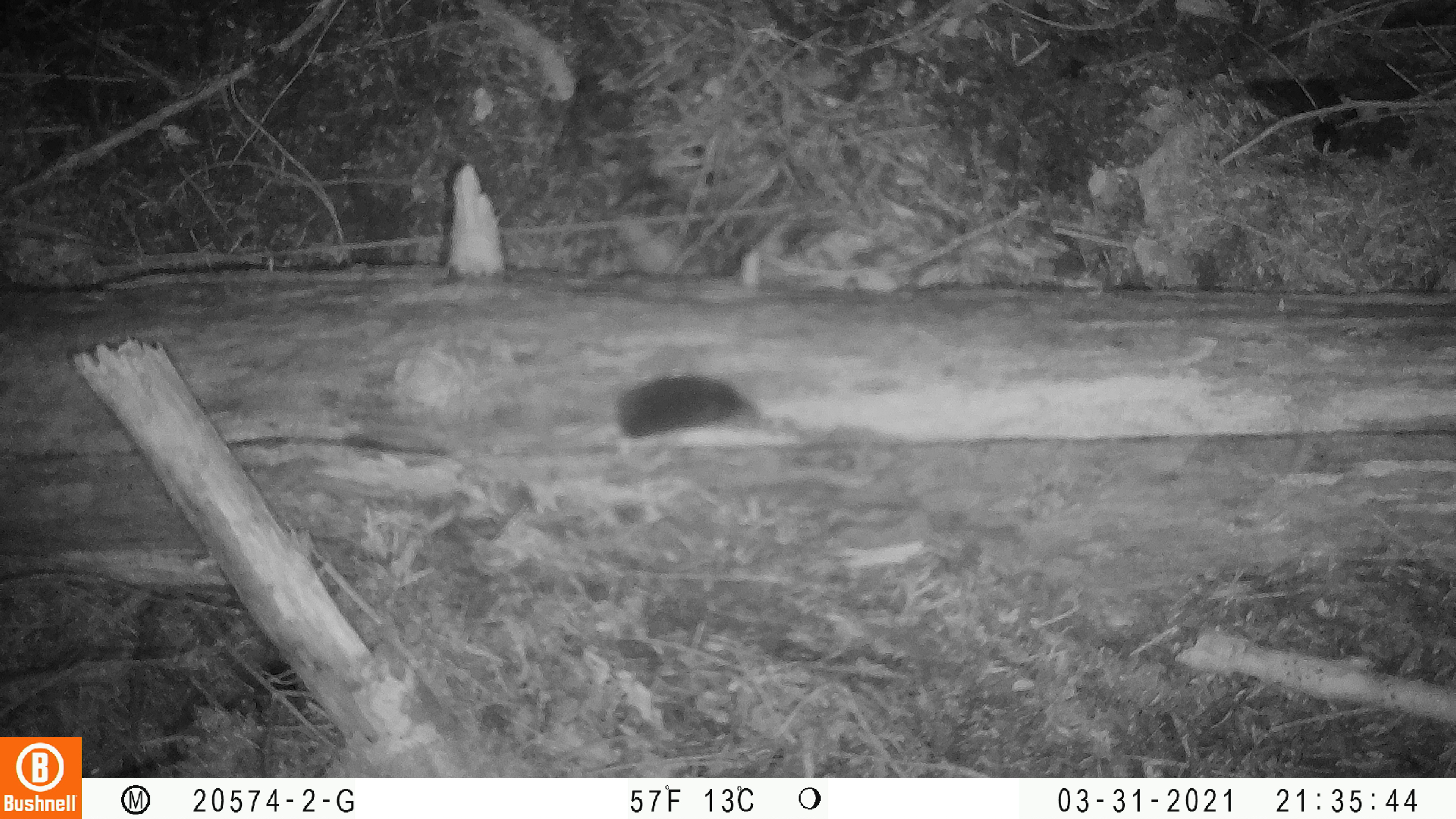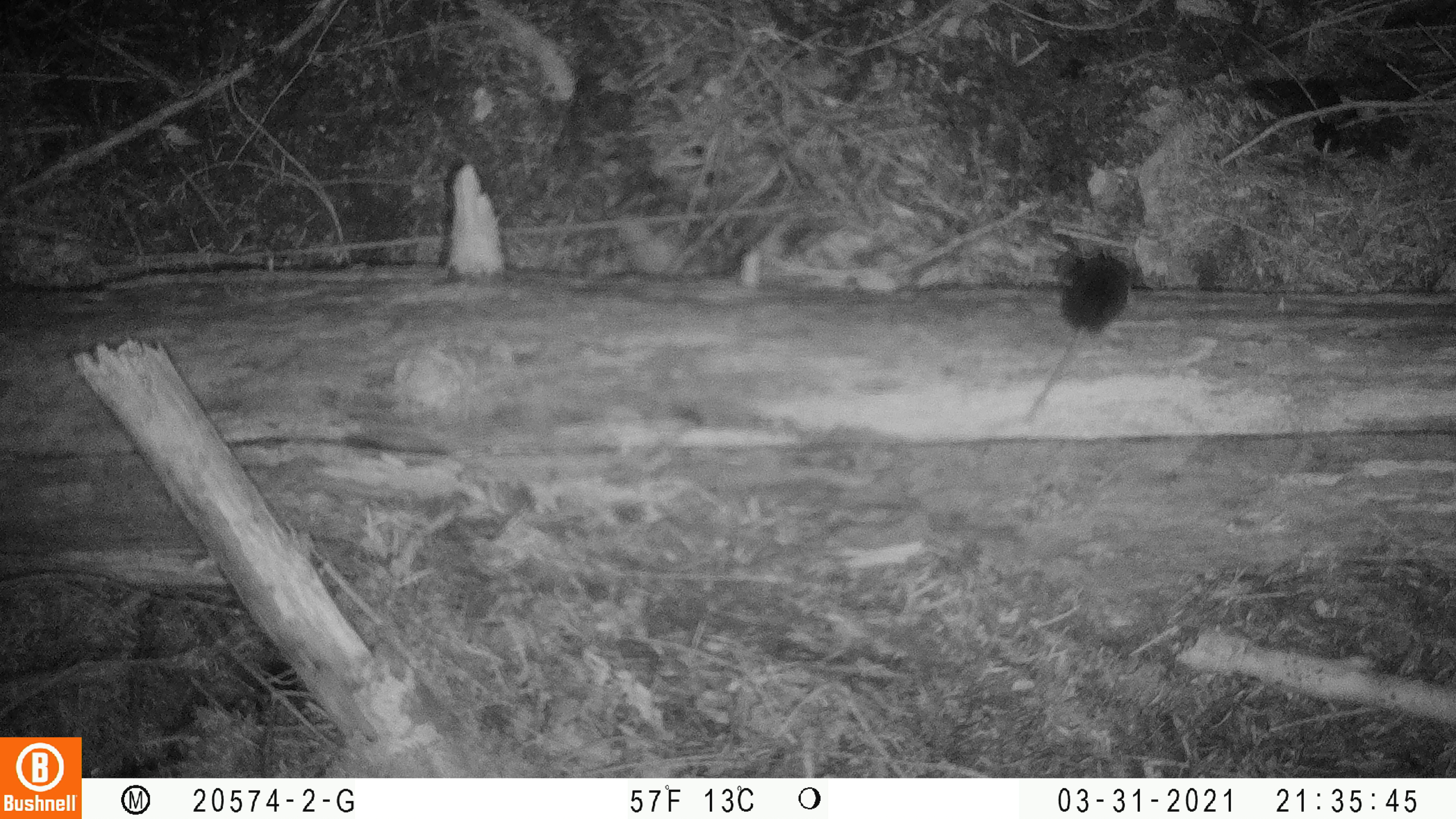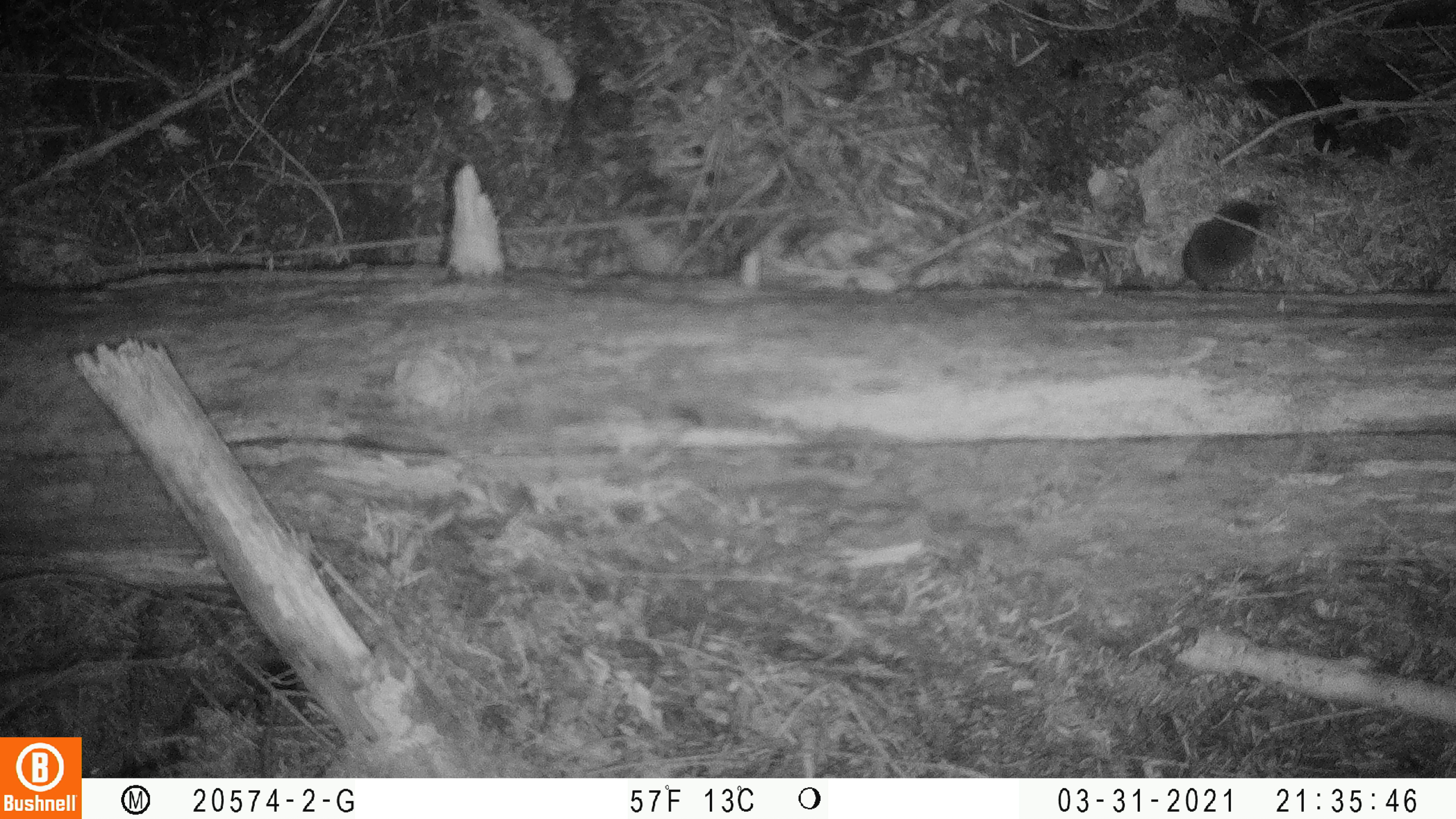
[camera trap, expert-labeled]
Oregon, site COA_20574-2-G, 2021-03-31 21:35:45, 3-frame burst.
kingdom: Animalia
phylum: Chordata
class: Mammalia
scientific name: Mammalia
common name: small mammal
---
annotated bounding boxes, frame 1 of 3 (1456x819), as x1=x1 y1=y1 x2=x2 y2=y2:
small mammal: x1=539 y1=371 x2=760 y2=446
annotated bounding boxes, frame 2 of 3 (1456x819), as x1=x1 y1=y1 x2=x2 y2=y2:
small mammal: x1=1022 y1=245 x2=1134 y2=429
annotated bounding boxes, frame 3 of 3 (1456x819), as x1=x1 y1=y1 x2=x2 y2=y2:
small mammal: x1=1114 y1=196 x2=1268 y2=295